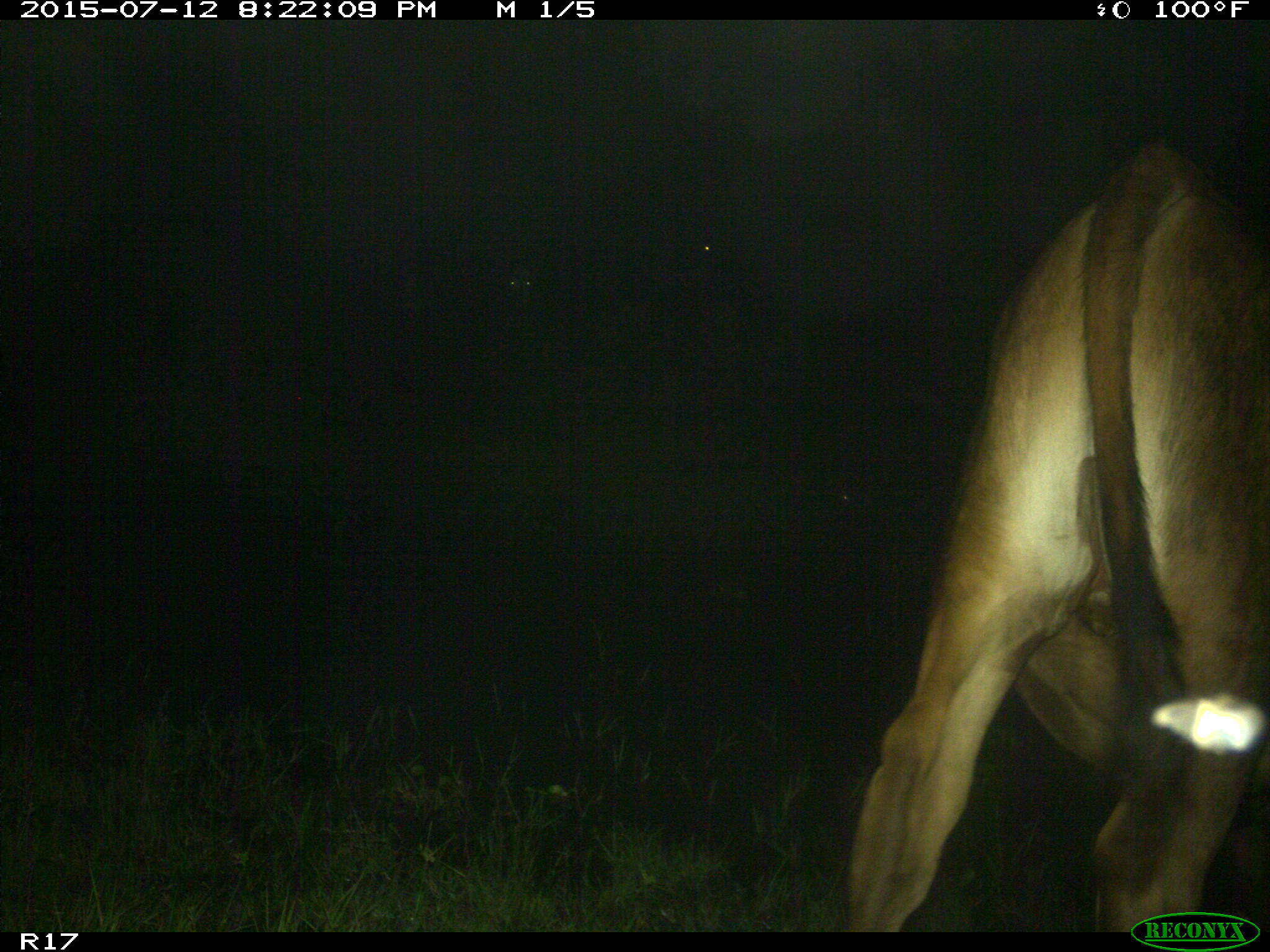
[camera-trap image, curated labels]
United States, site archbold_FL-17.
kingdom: Animalia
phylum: Chordata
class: Mammalia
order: Artiodactyla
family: Bovidae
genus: Bos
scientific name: Bos taurus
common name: domestic cow